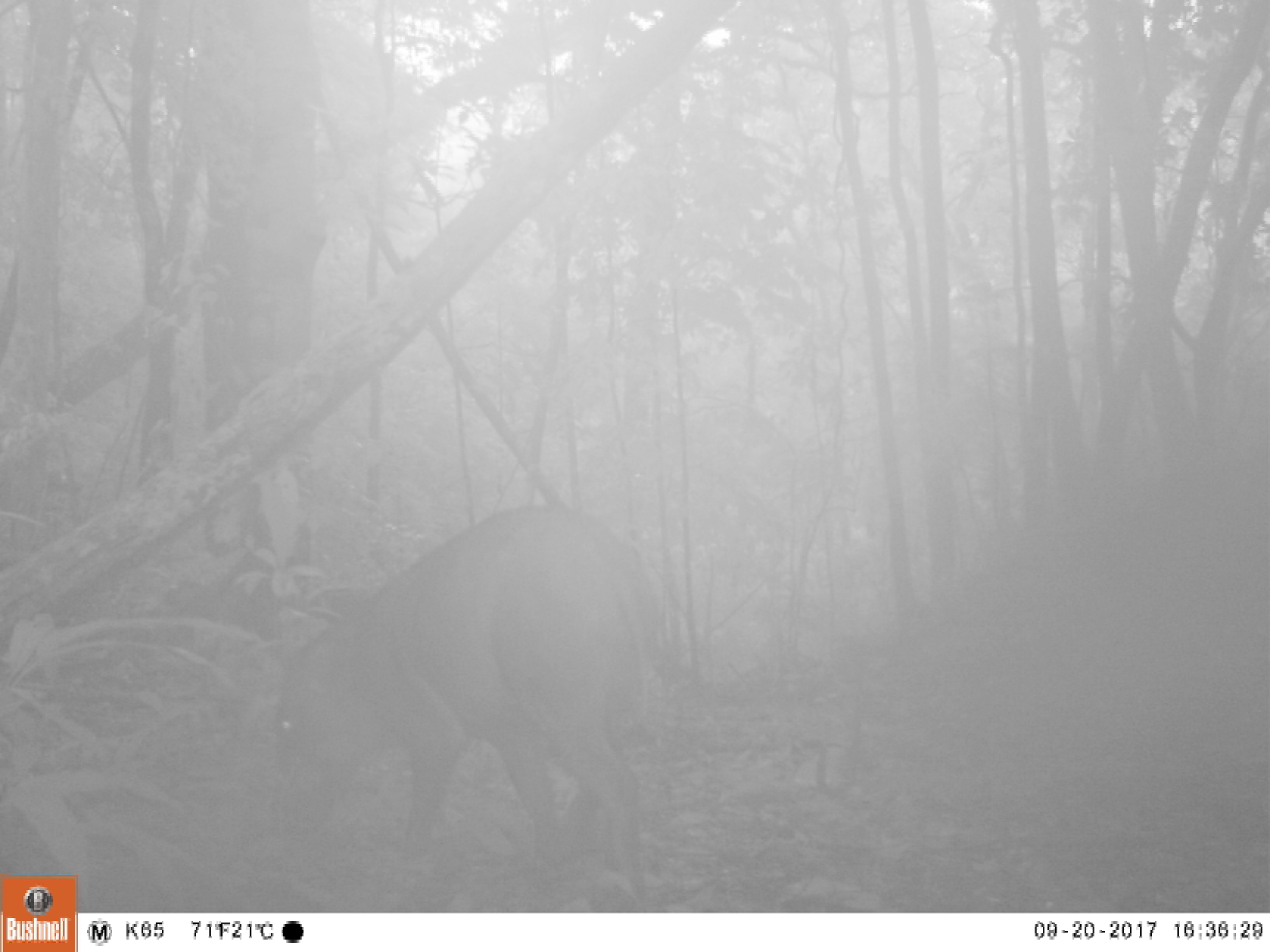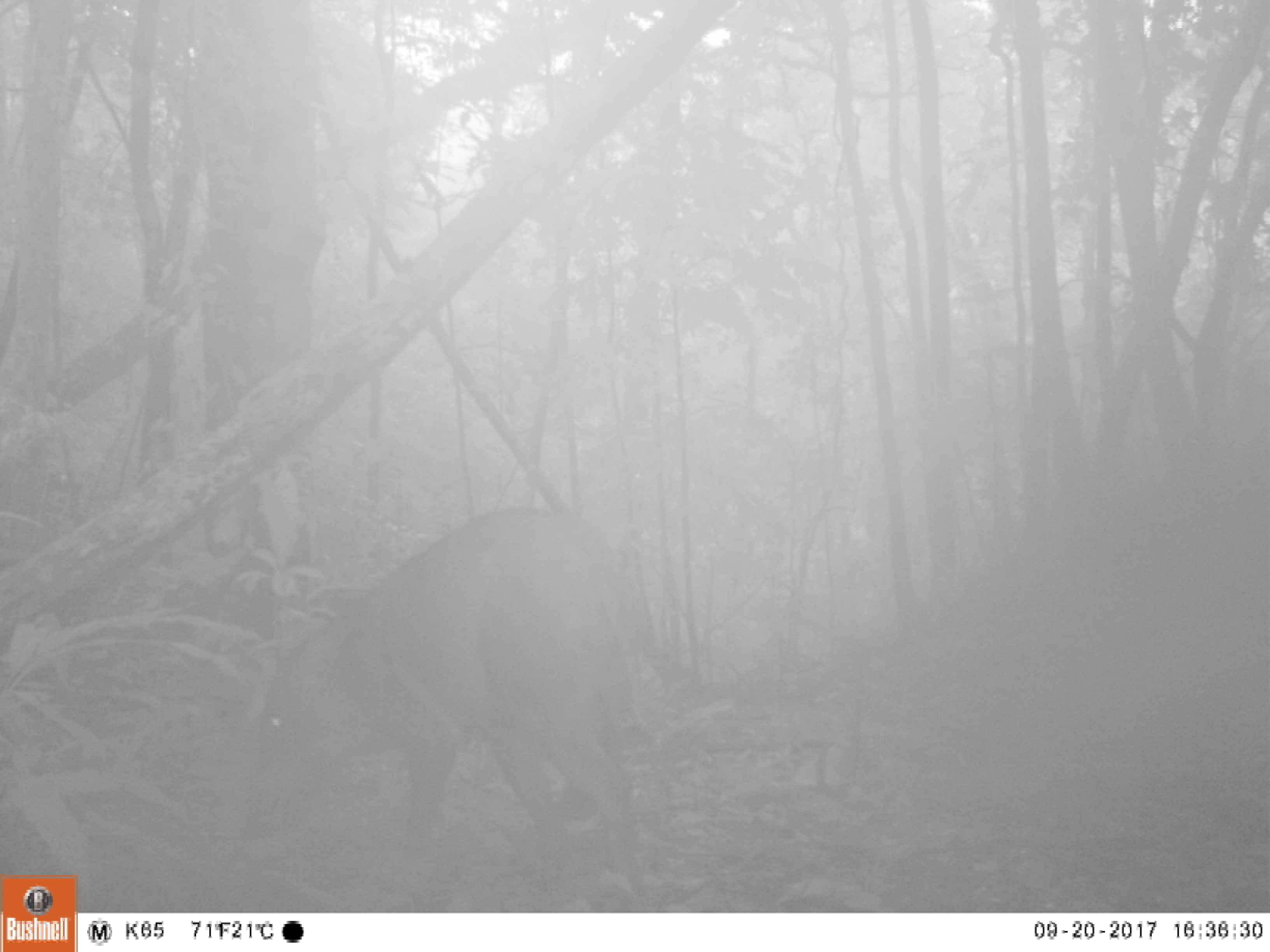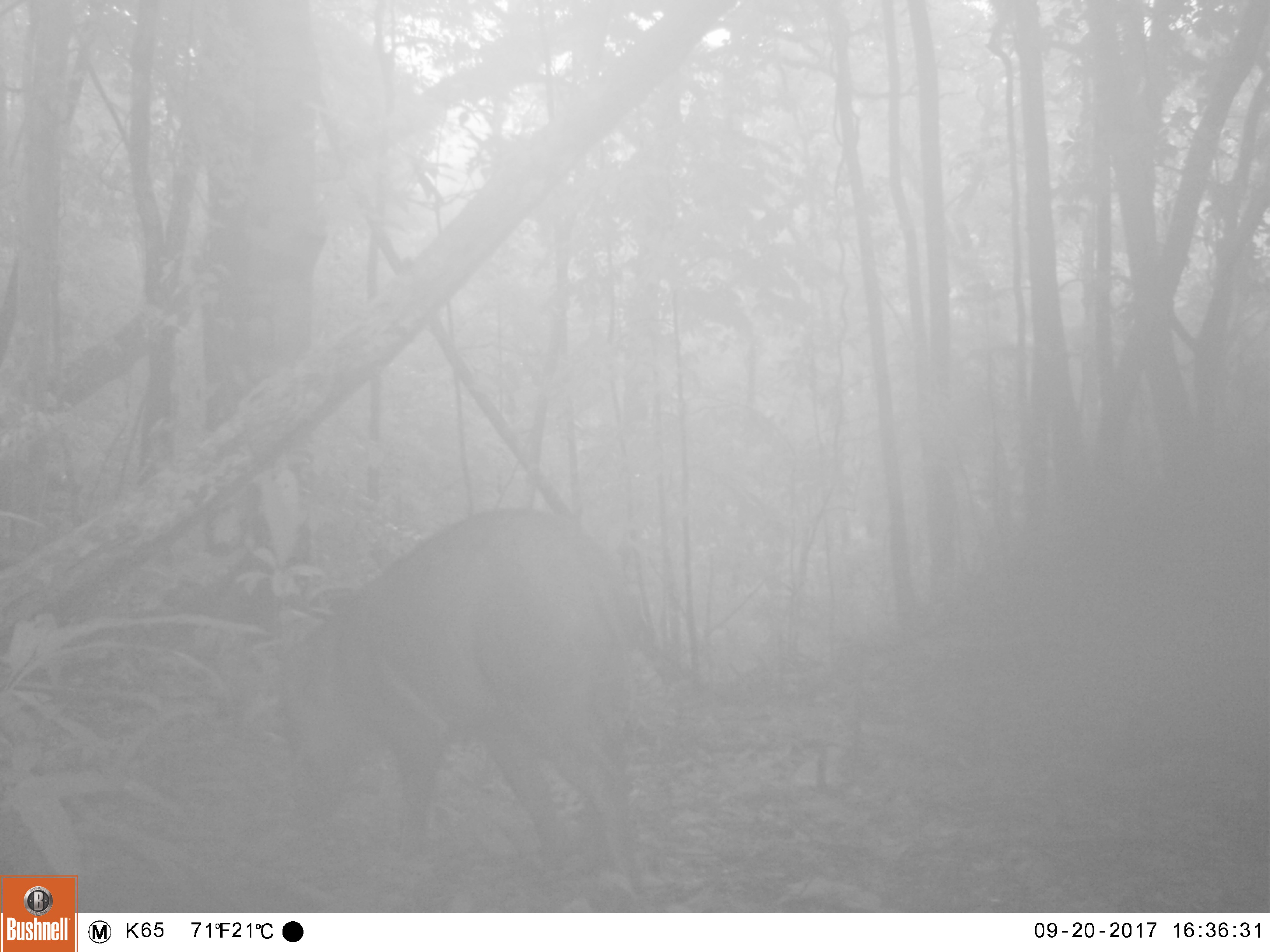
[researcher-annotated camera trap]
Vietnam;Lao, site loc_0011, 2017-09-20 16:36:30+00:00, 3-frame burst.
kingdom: Animalia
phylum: Chordata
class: Mammalia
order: Artiodactyla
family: Suidae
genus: Sus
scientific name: Sus scrofa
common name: eurasian wild pig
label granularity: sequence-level